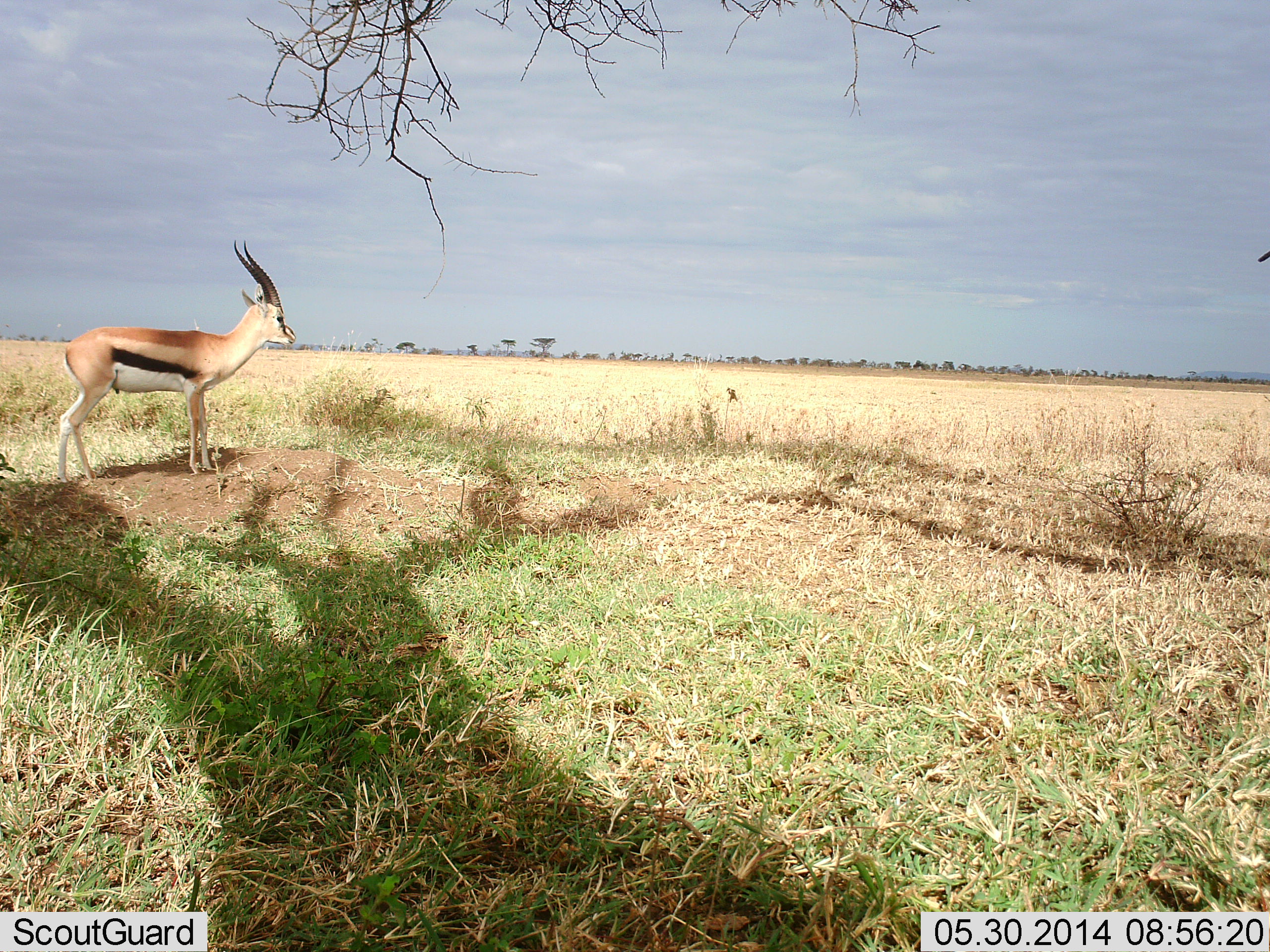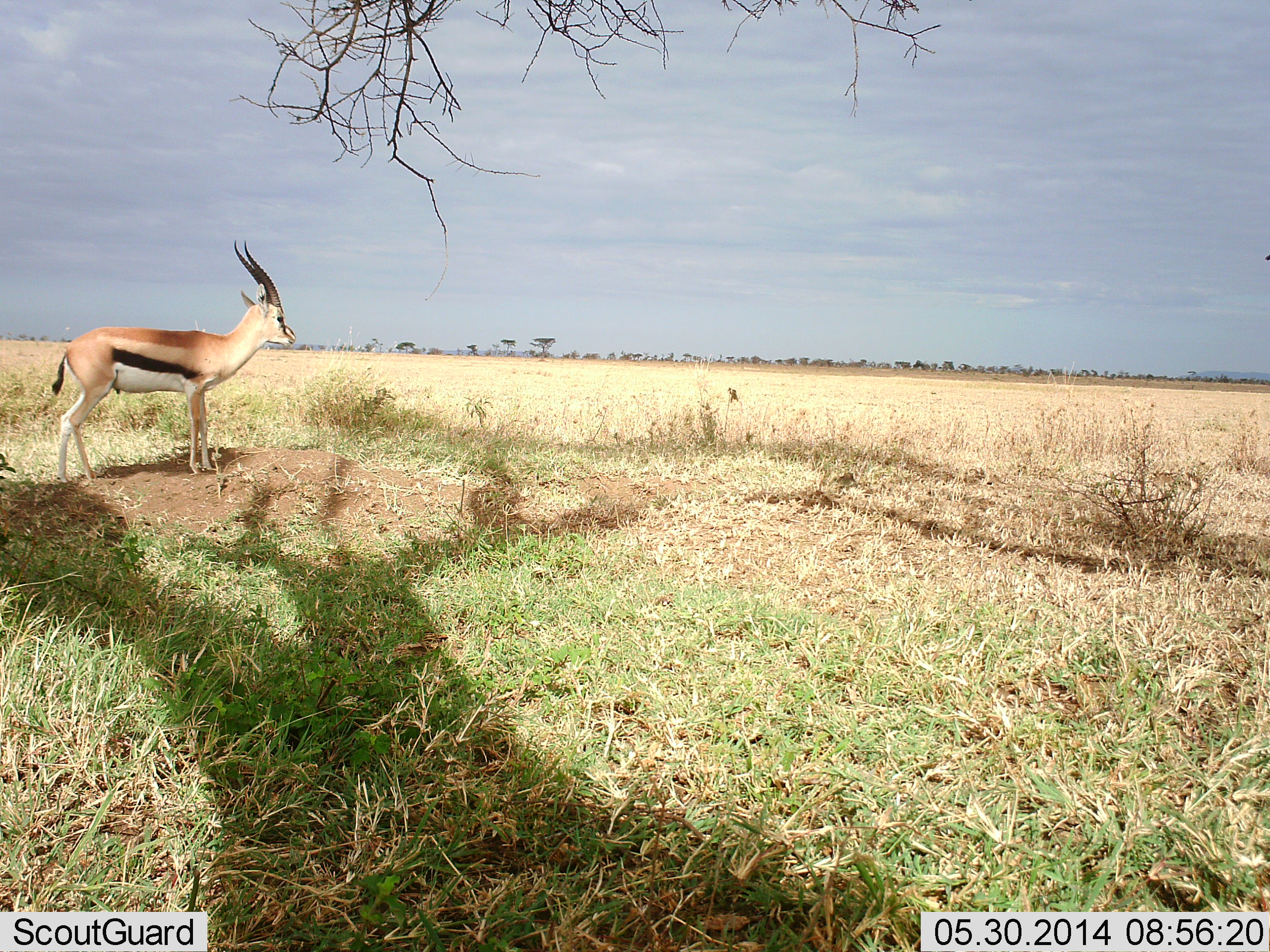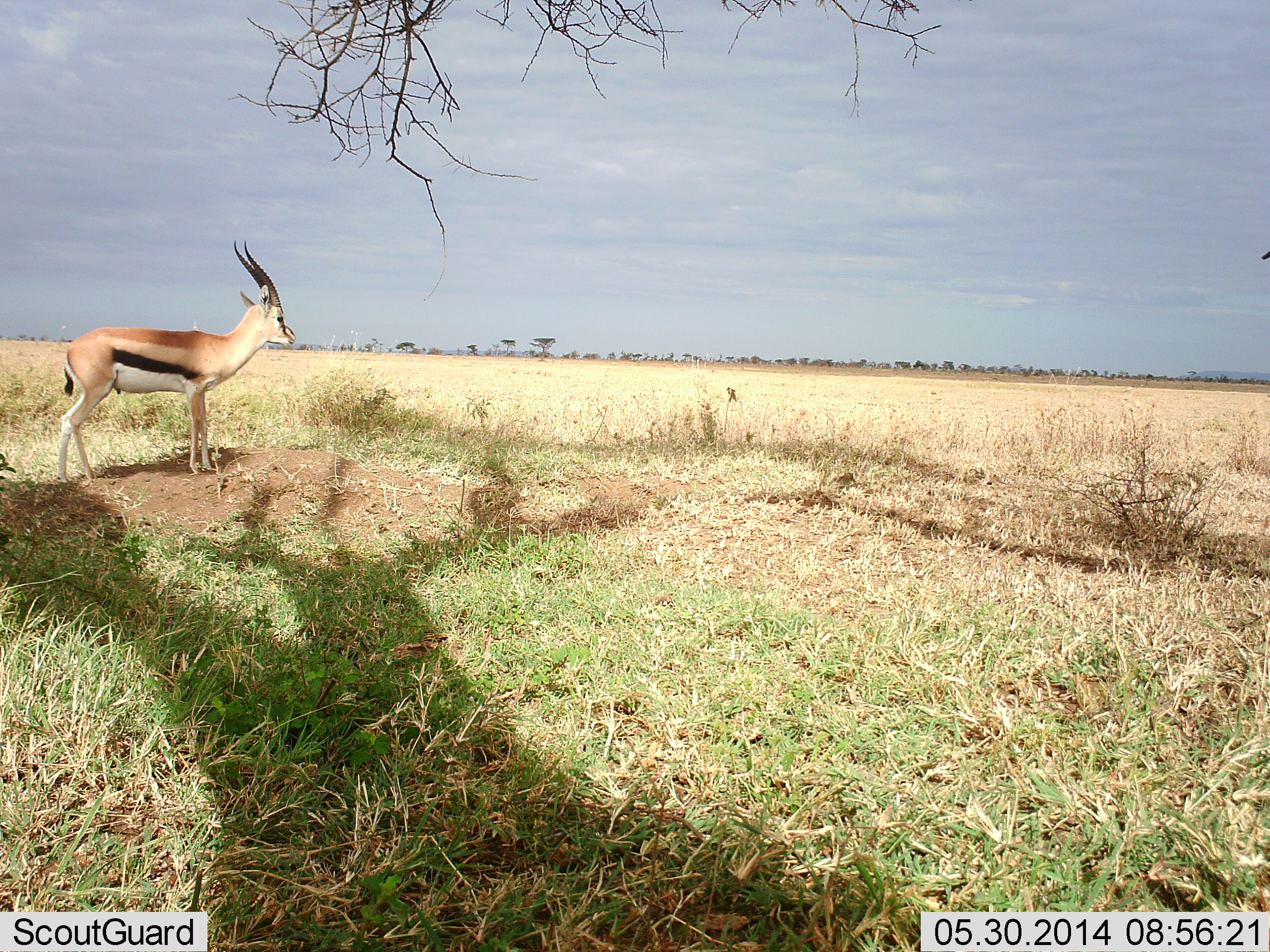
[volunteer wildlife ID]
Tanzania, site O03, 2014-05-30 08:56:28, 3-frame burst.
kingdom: Animalia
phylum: Chordata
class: Mammalia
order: Artiodactyla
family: Bovidae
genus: Eudorcas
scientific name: Eudorcas thomsonii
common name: thomson's gazelle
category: gazellethomsons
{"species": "gazellethomsons (thomson's gazelle) (Eudorcas thomsonii)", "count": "1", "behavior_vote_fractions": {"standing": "100%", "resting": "0%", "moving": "10%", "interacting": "0%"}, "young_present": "0%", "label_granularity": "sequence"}